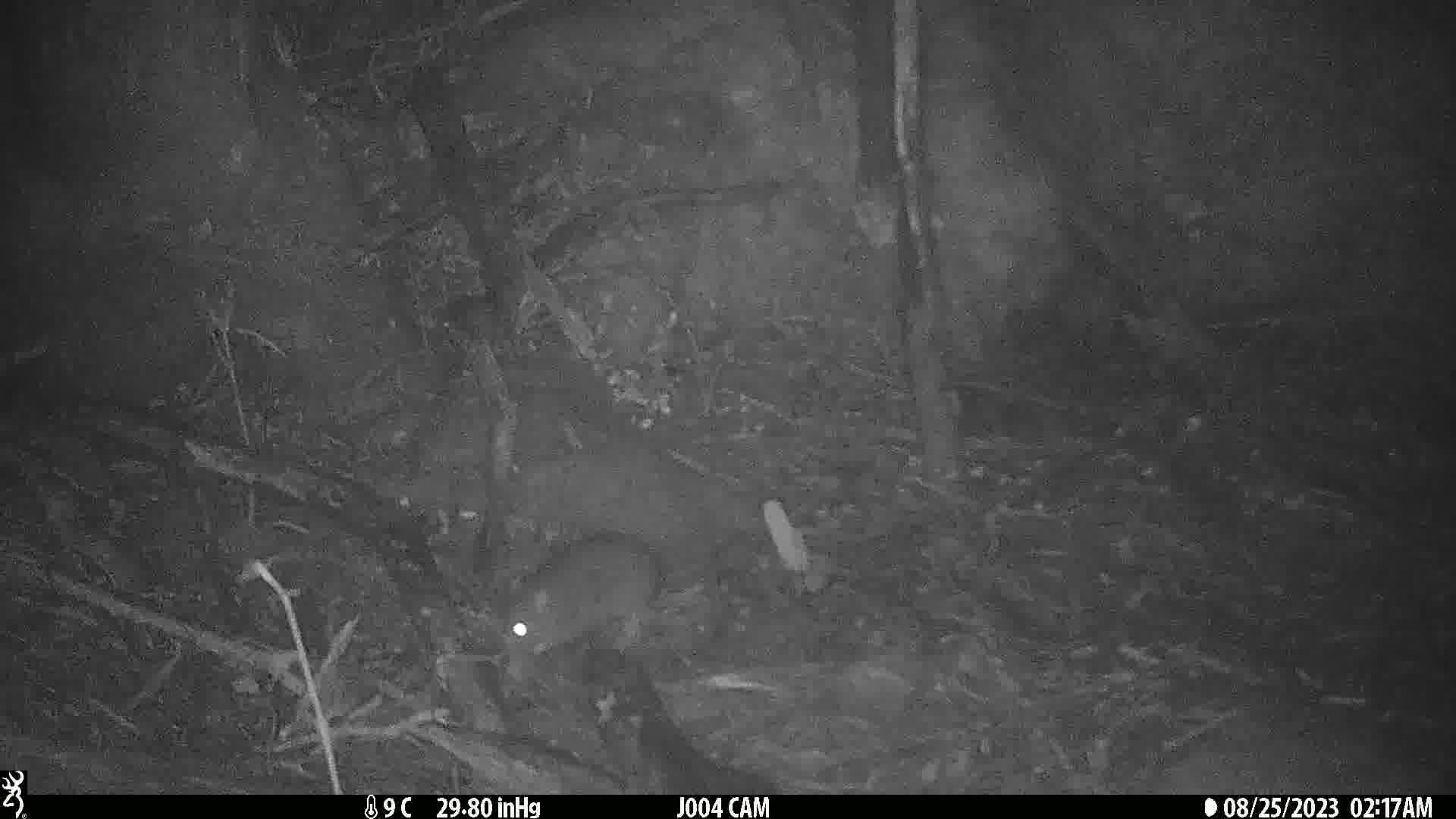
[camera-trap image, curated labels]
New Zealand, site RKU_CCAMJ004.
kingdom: Animalia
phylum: Chordata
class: Mammalia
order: Rodentia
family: Muridae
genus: Rattus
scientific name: Rattus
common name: rat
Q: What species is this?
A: Rat (Rattus).